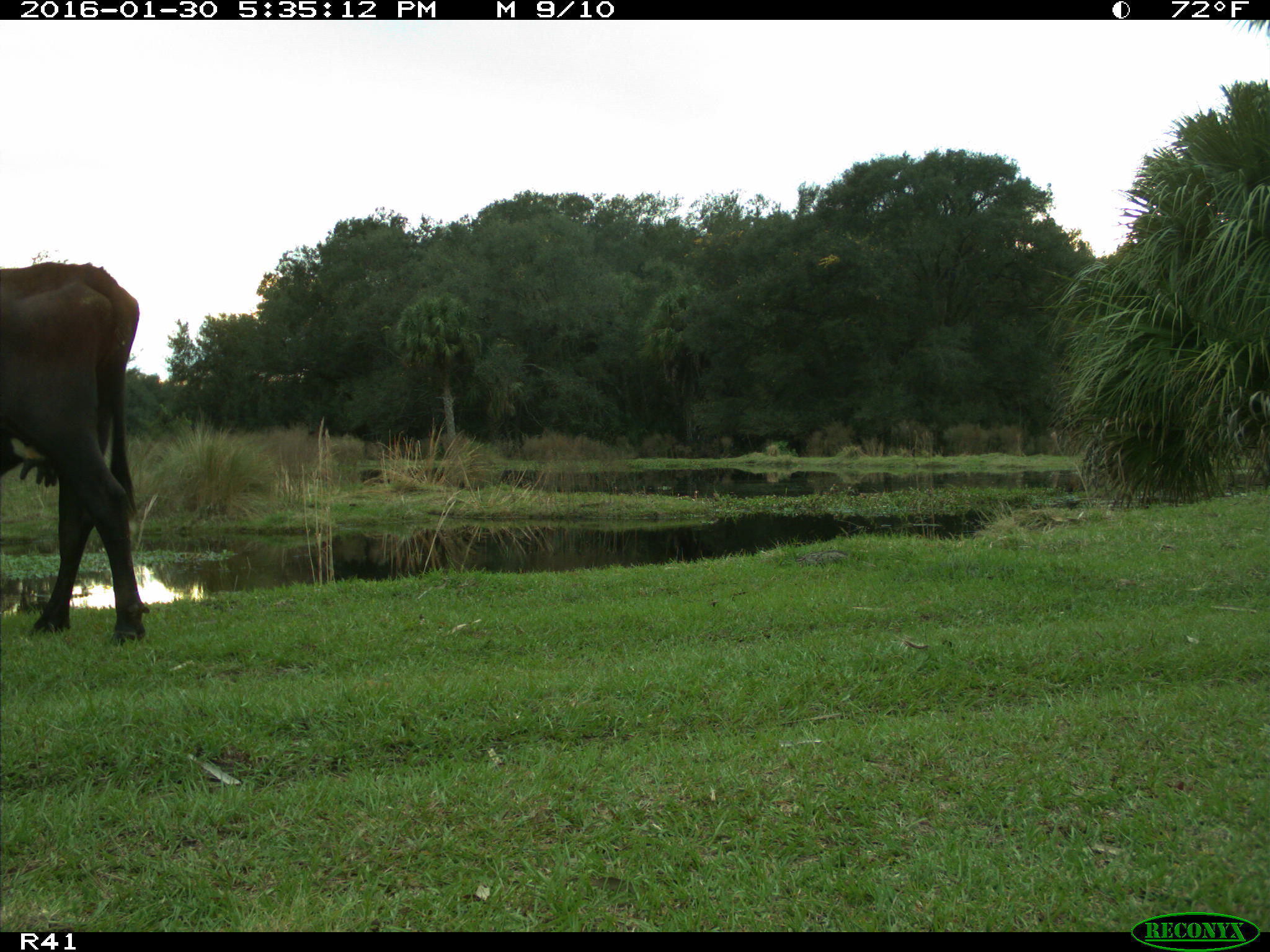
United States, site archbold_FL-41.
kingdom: Animalia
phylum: Chordata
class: Mammalia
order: Artiodactyla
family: Bovidae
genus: Bos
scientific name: Bos taurus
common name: domestic cow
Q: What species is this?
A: Bos taurus (domestic cow).